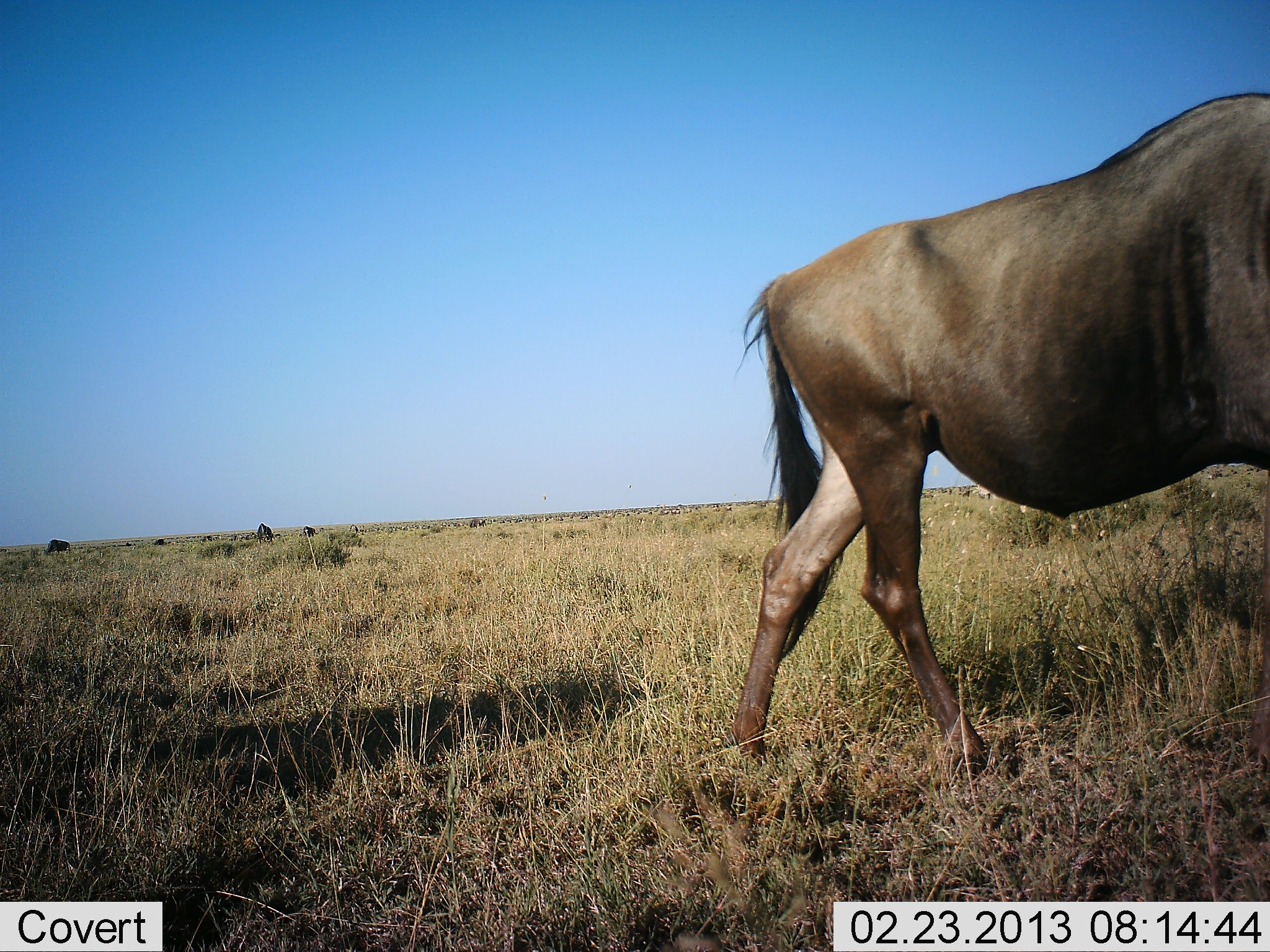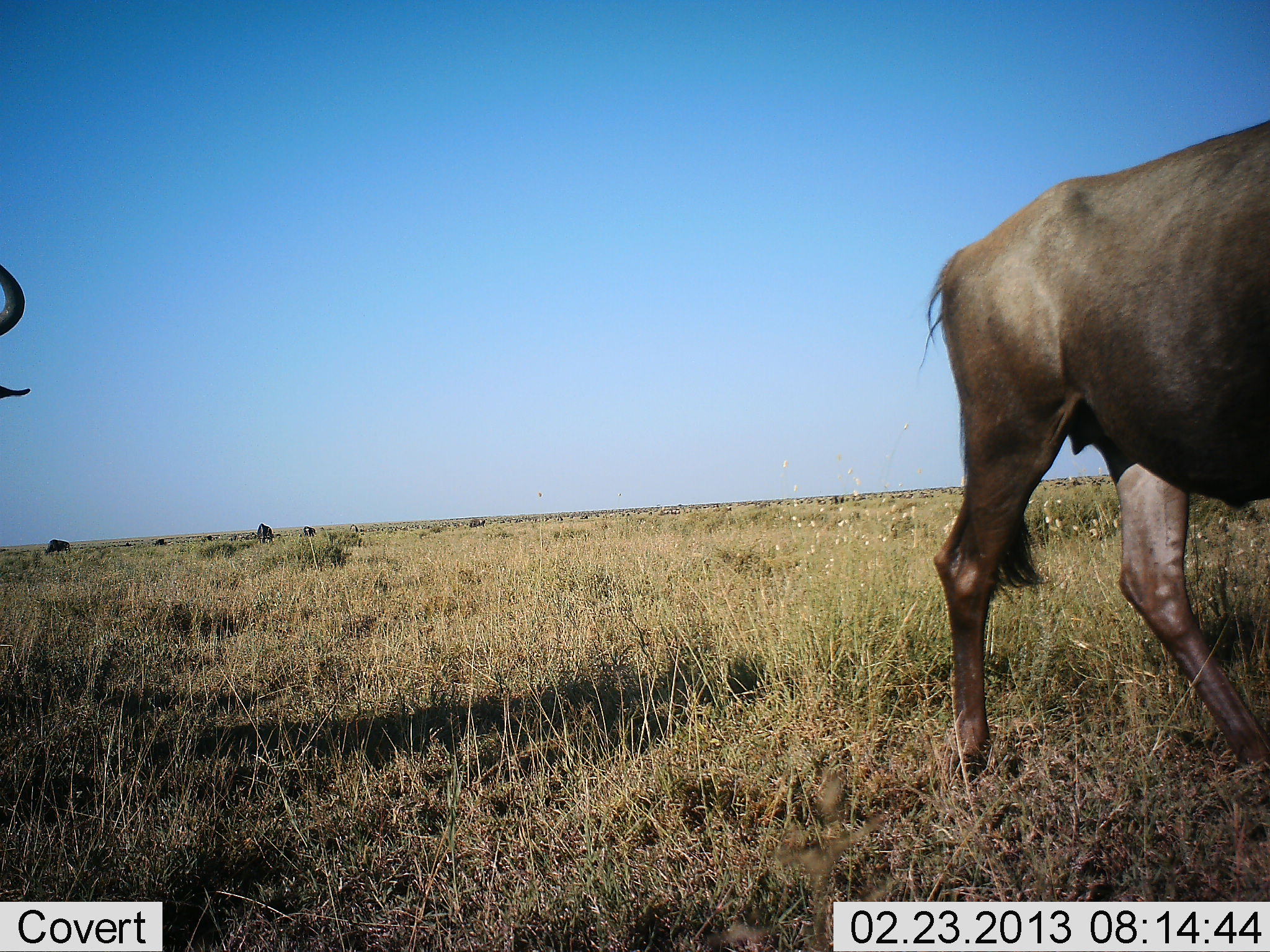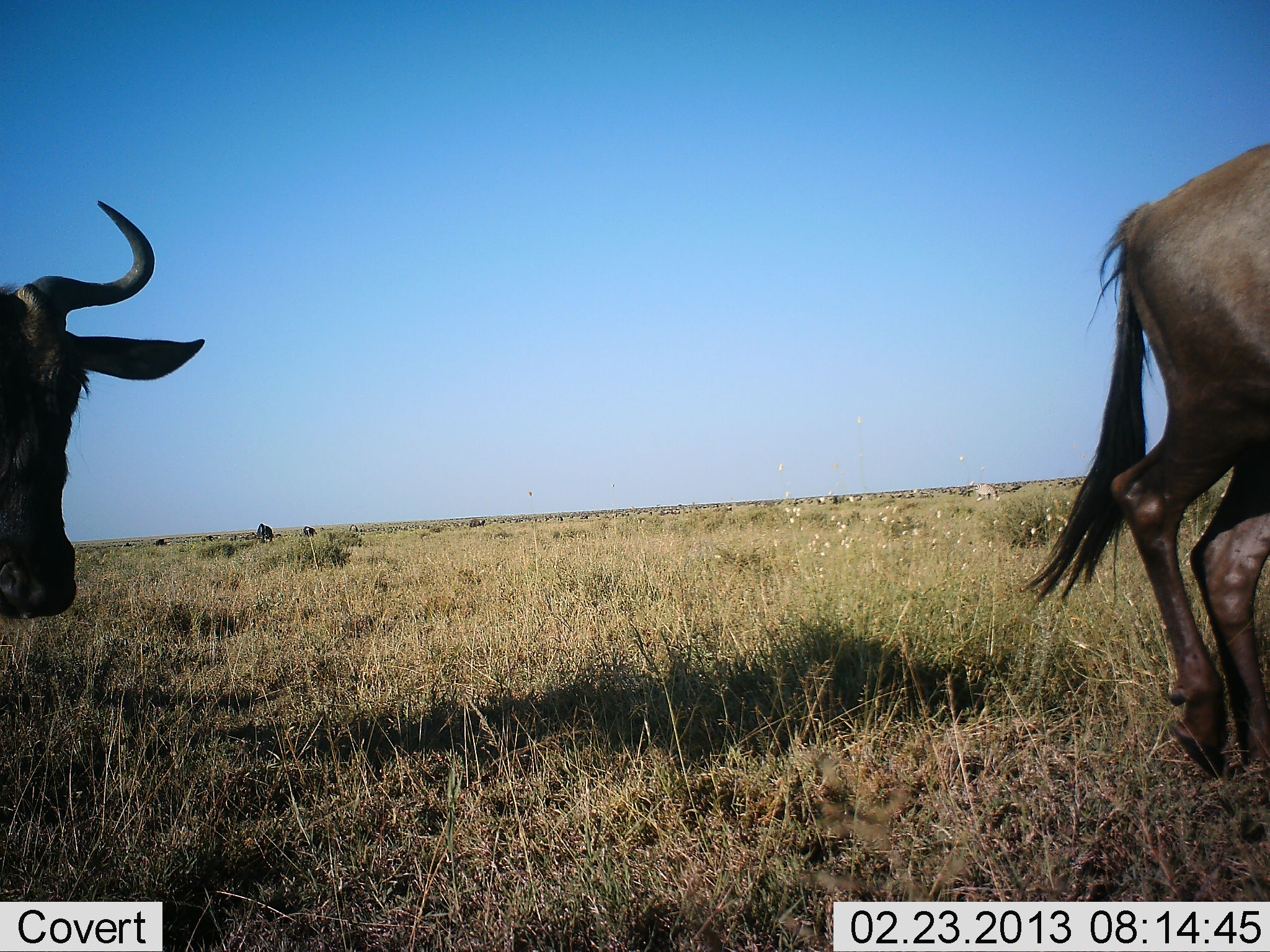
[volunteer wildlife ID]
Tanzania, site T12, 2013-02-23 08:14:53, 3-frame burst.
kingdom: Animalia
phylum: Chordata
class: Mammalia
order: Artiodactyla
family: Bovidae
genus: Connochaetes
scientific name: Connochaetes taurinus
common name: blue wildebeest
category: wildebeest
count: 2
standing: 19%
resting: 0%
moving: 100%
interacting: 0%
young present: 0%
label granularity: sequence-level